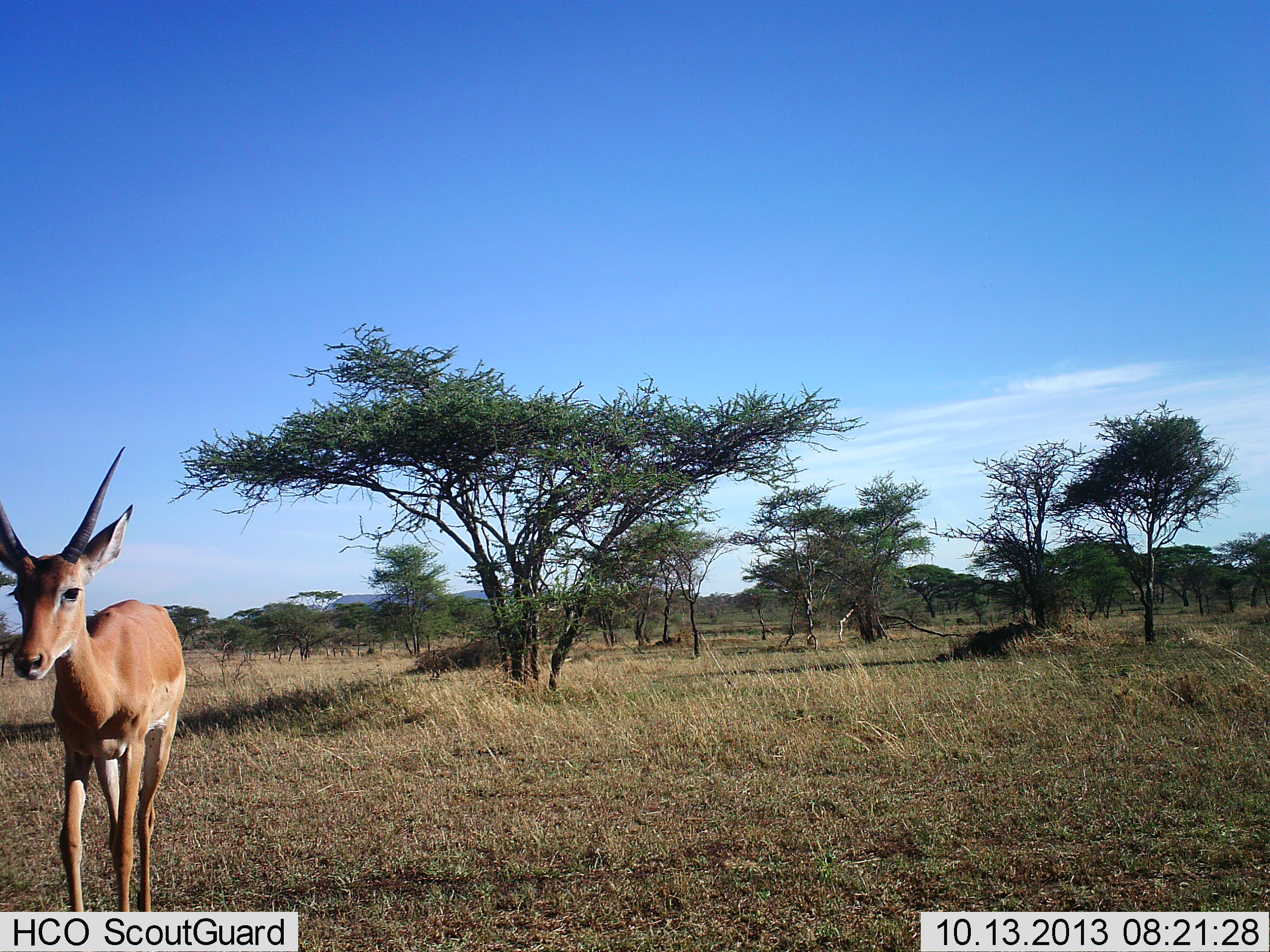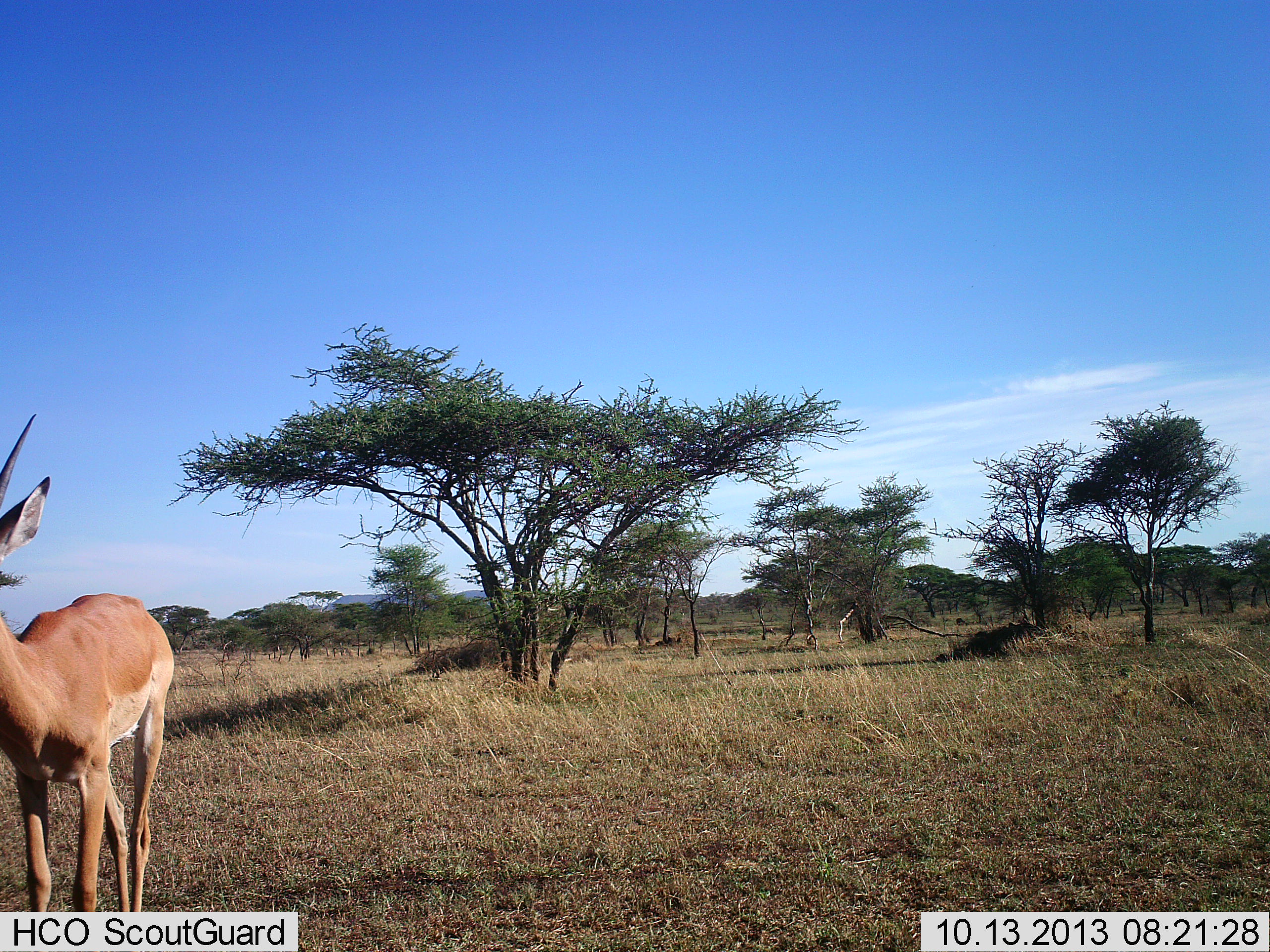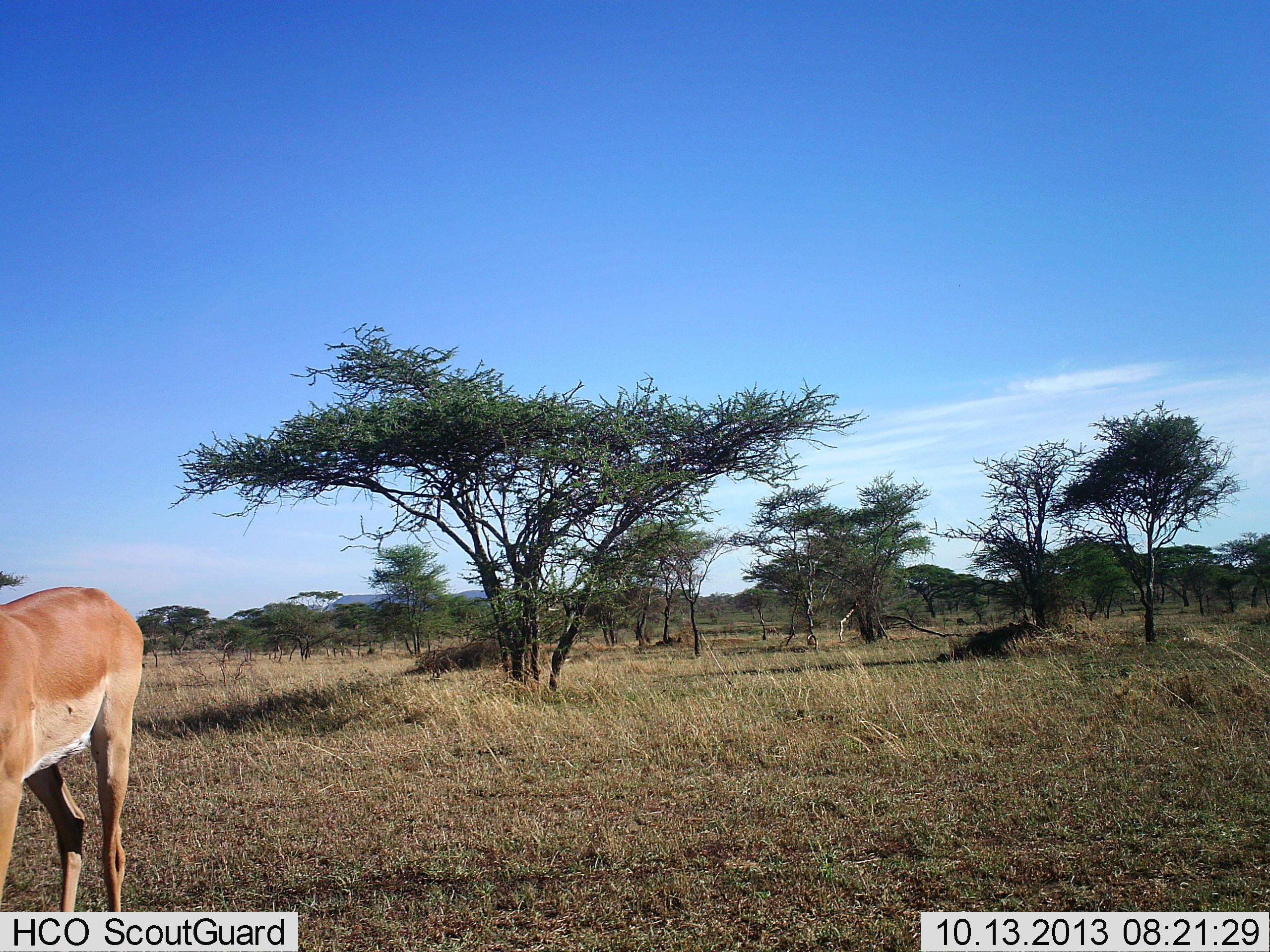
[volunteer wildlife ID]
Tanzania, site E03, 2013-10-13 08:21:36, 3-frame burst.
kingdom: Animalia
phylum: Chordata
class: Mammalia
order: Artiodactyla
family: Bovidae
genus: Aepyceros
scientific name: Aepyceros melampus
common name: impala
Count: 1.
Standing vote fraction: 0%.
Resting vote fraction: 0%.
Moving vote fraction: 100%.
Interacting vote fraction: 0%.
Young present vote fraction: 0%.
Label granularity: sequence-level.